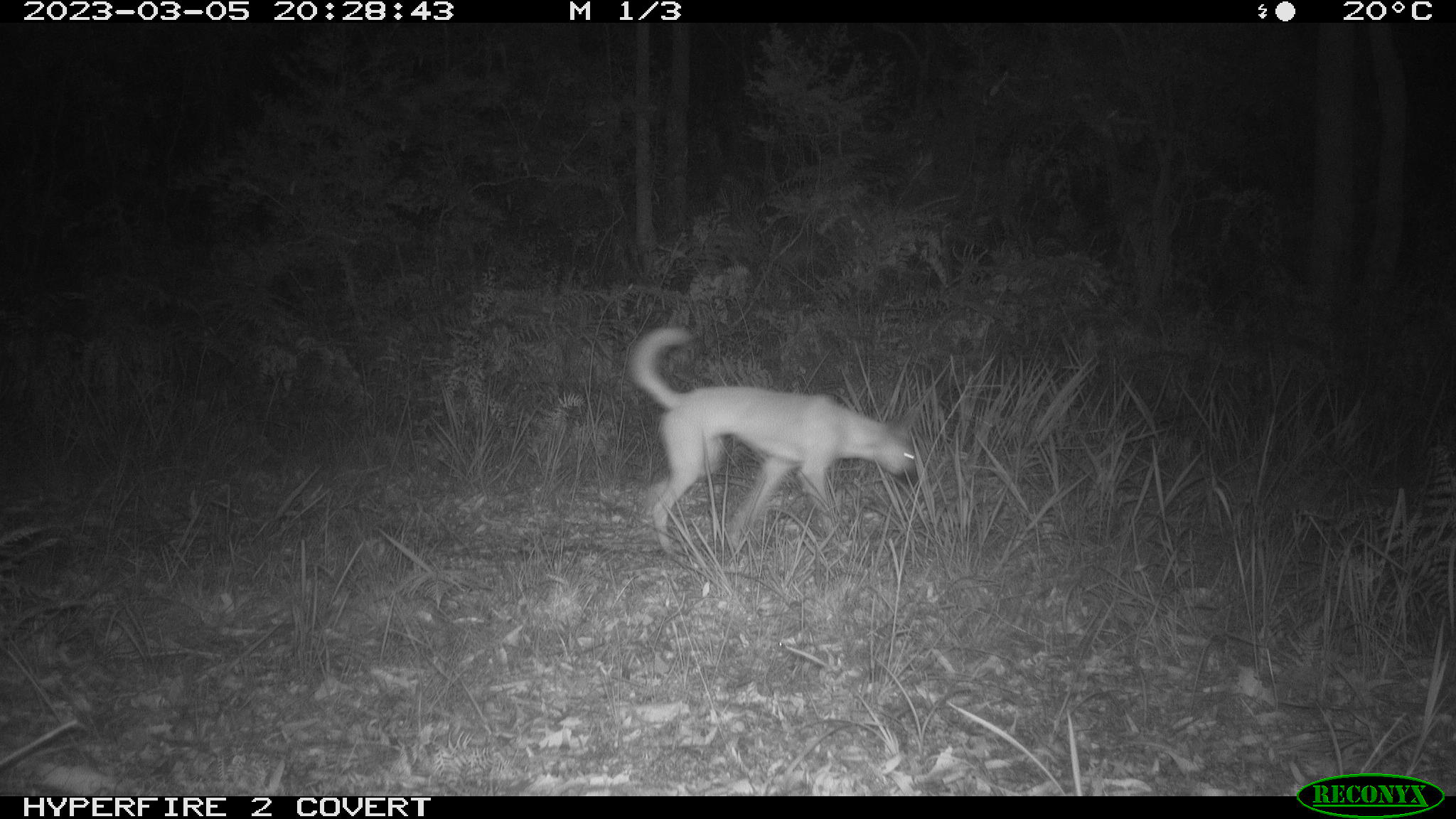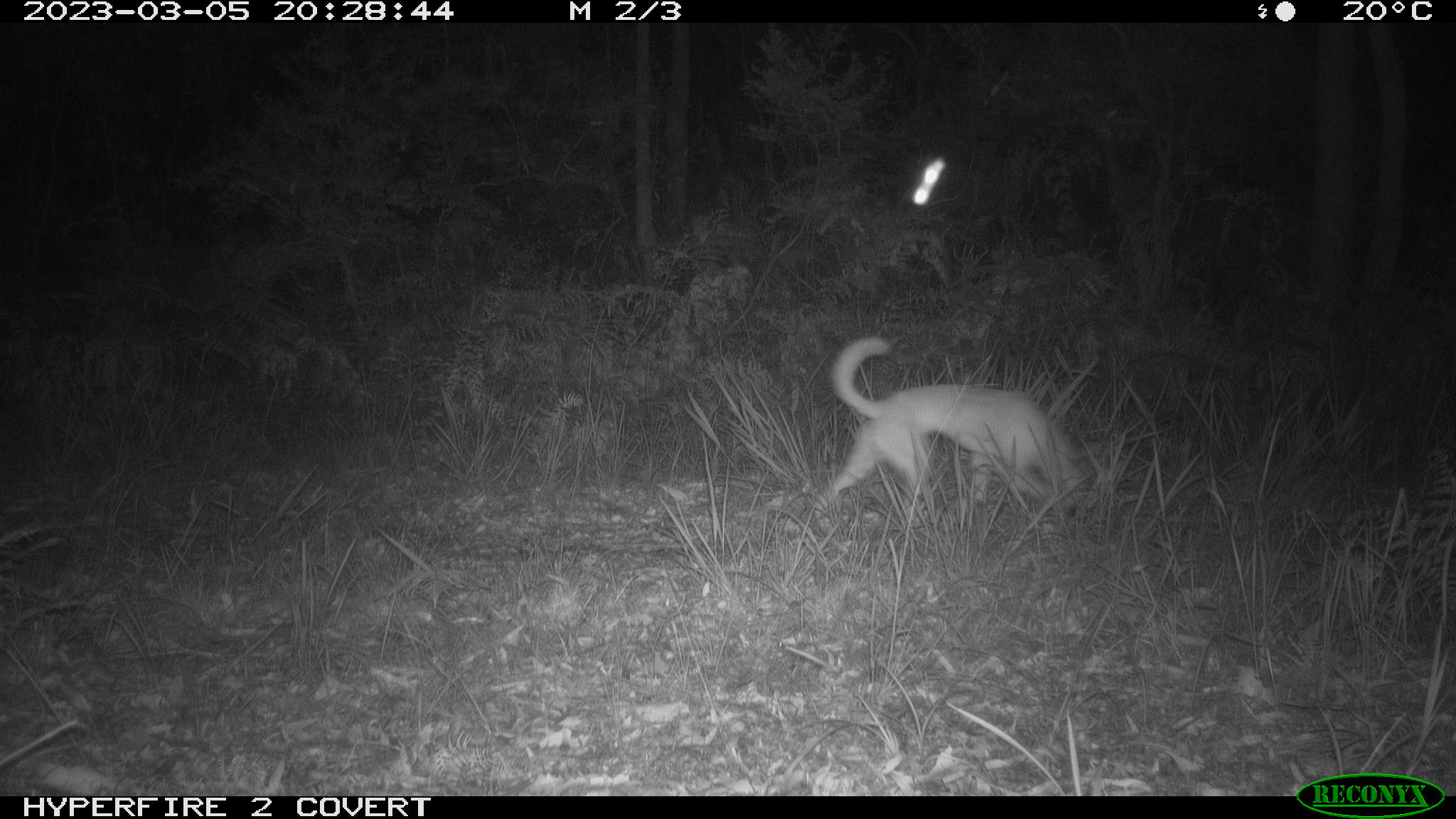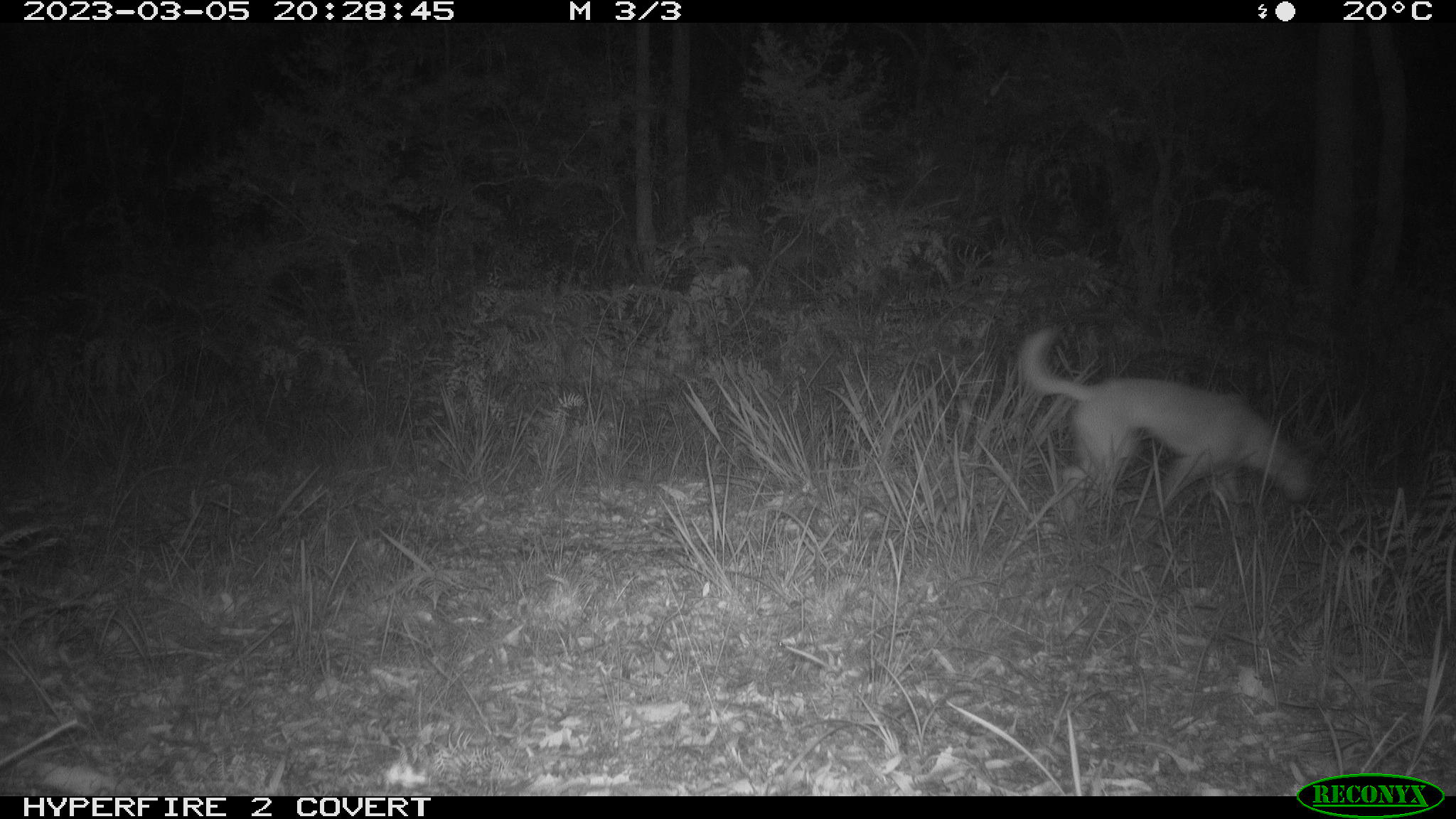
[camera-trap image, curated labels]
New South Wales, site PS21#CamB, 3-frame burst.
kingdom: Animalia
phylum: Chordata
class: Mammalia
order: Carnivora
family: Canidae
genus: Canis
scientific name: Canis familiaris dingo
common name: dingo